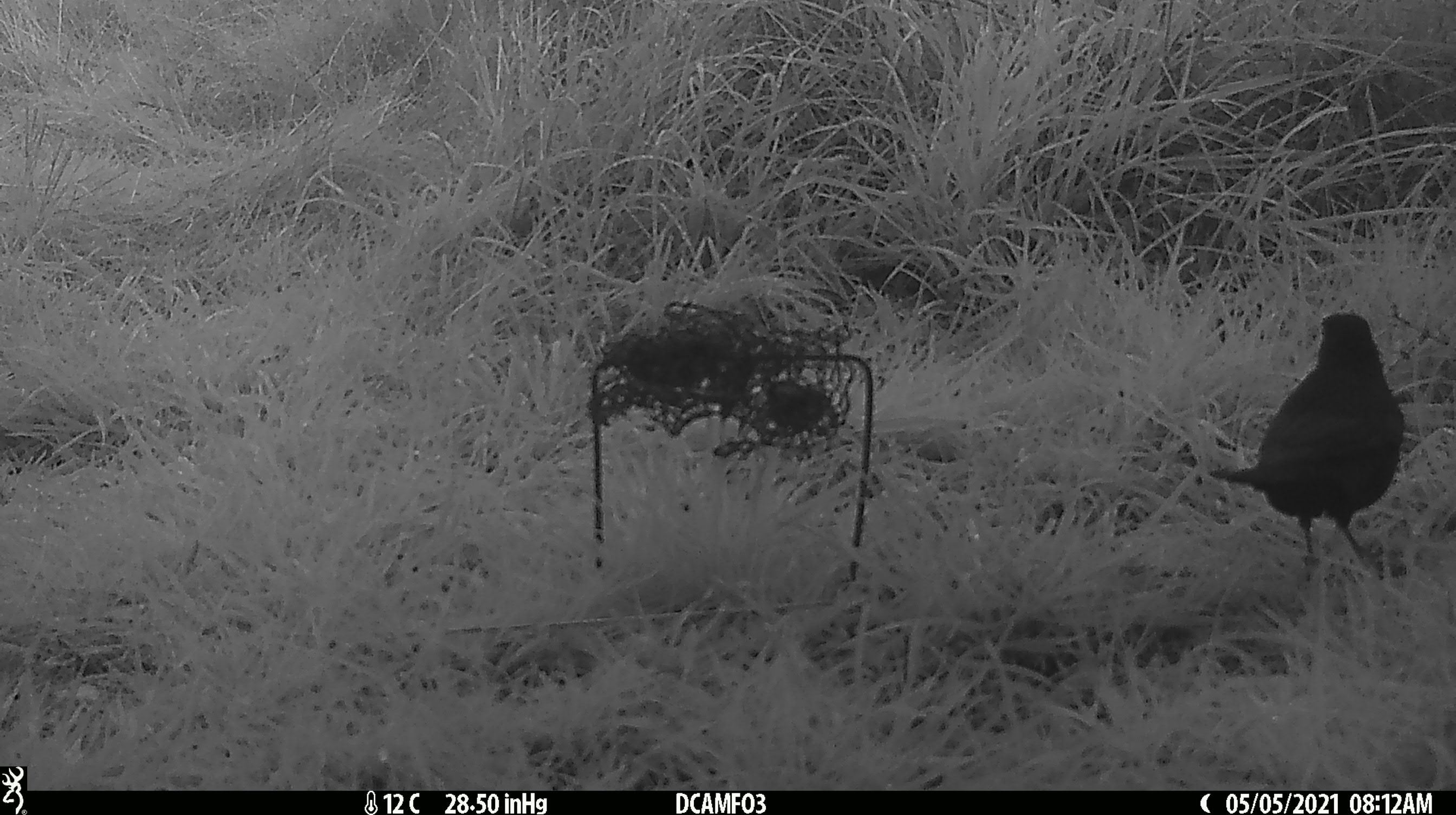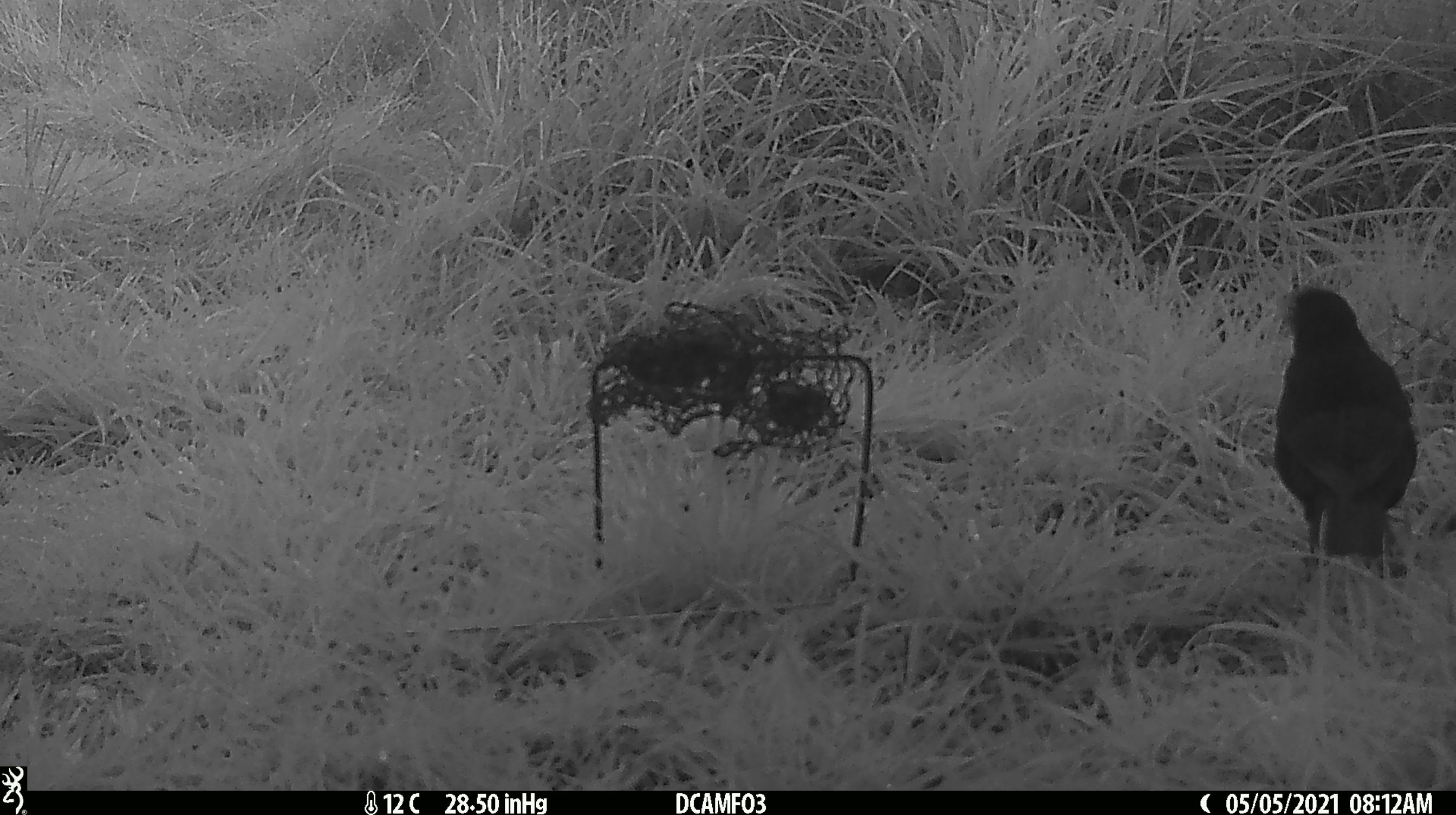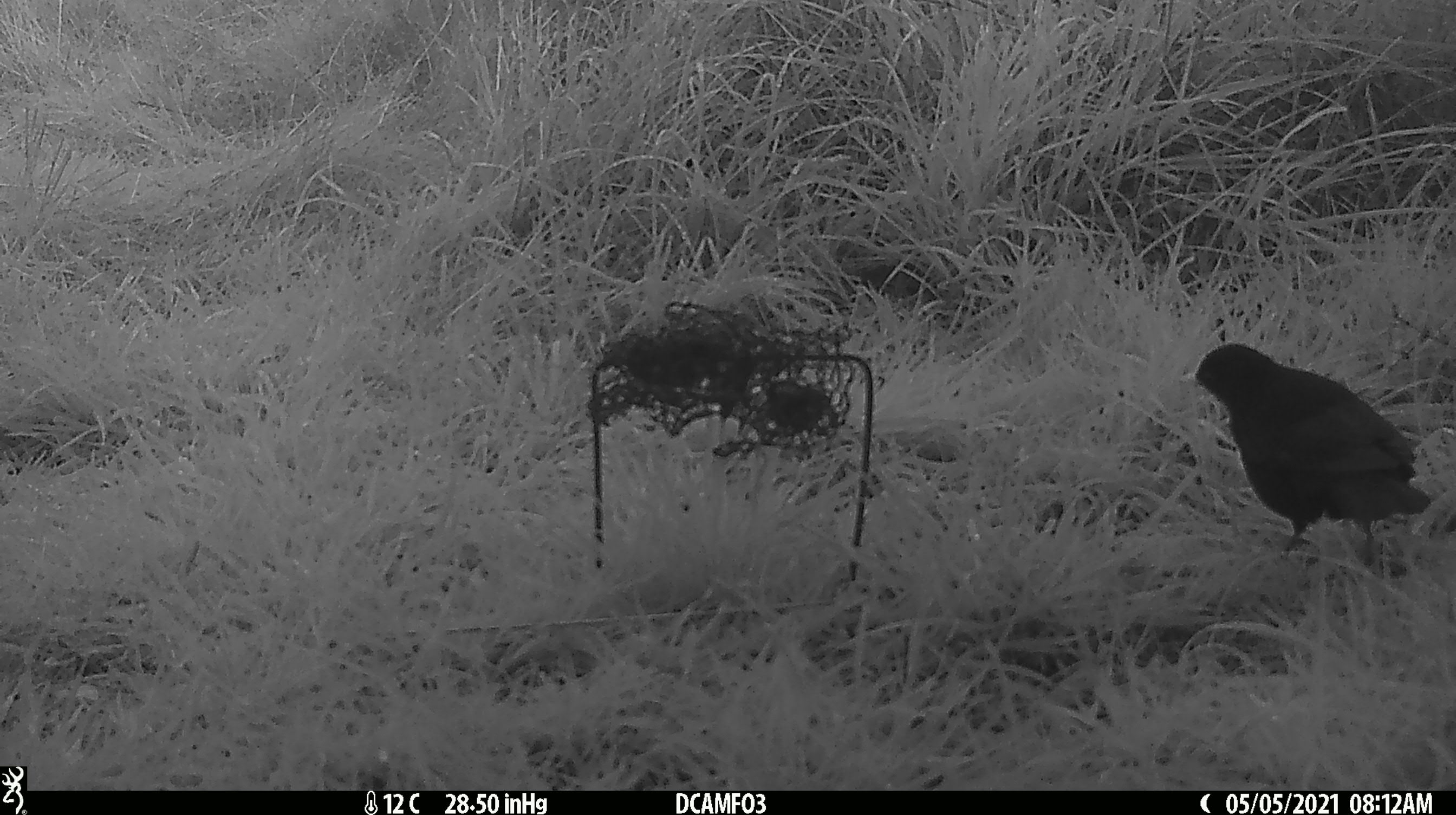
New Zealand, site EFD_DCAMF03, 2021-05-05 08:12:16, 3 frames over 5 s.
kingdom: Animalia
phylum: Chordata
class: Aves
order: Passeriformes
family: Turdidae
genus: Turdus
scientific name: Turdus merula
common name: eurasian blackbird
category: blackbird